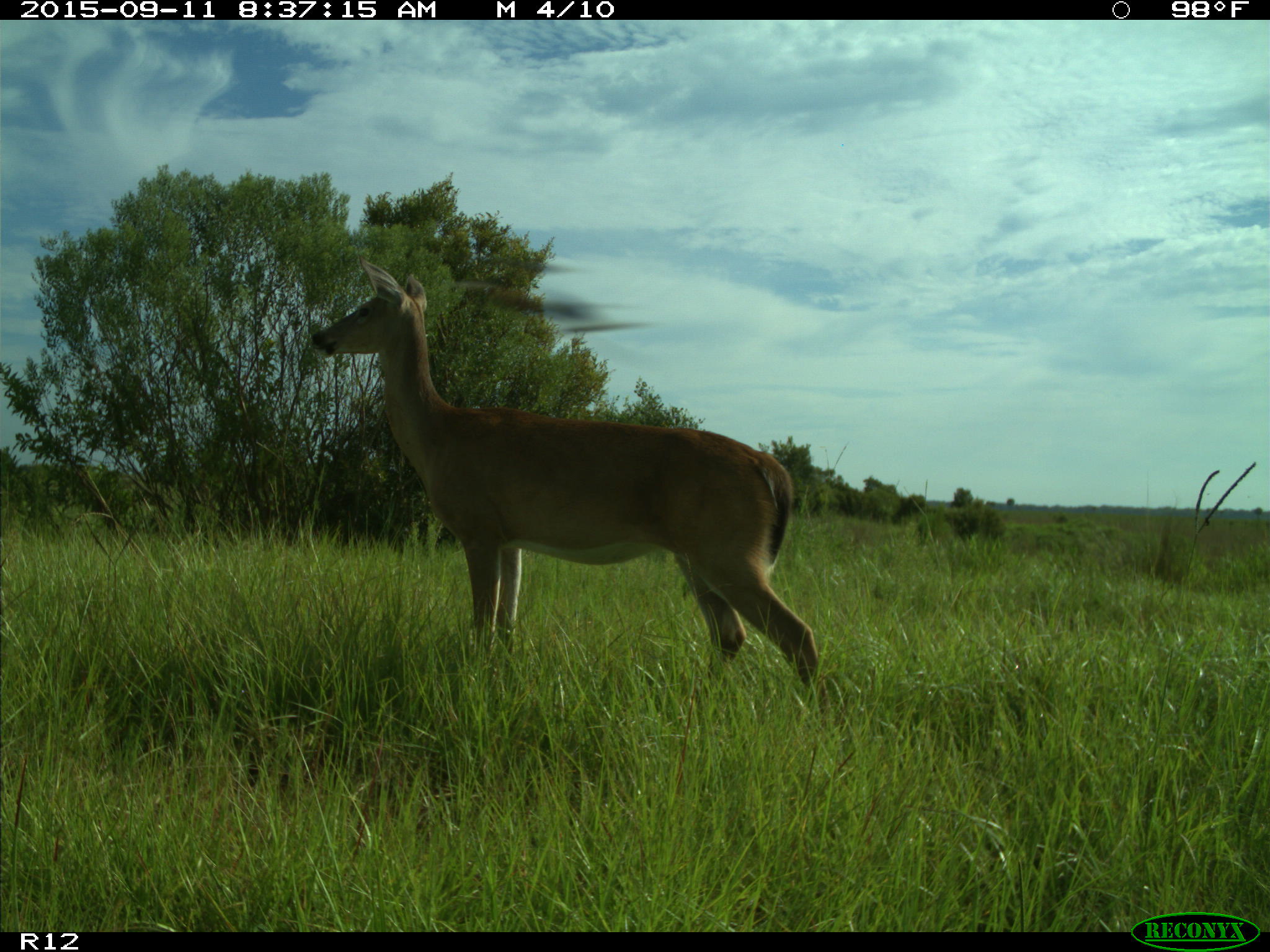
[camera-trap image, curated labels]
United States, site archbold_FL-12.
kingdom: Animalia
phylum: Chordata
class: Mammalia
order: Artiodactyla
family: Cervidae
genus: Odocoileus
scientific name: Odocoileus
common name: deer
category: unidentified deer